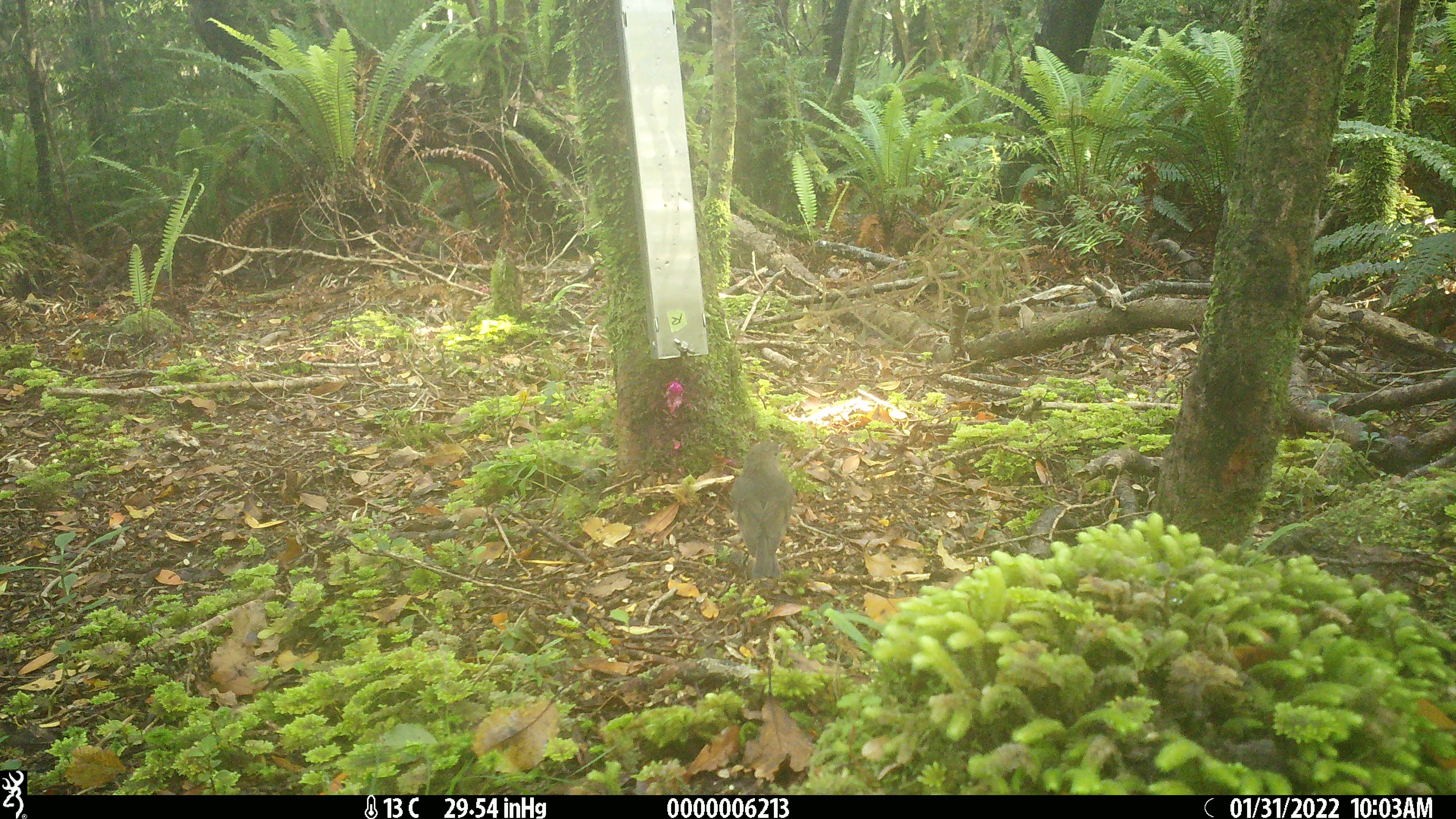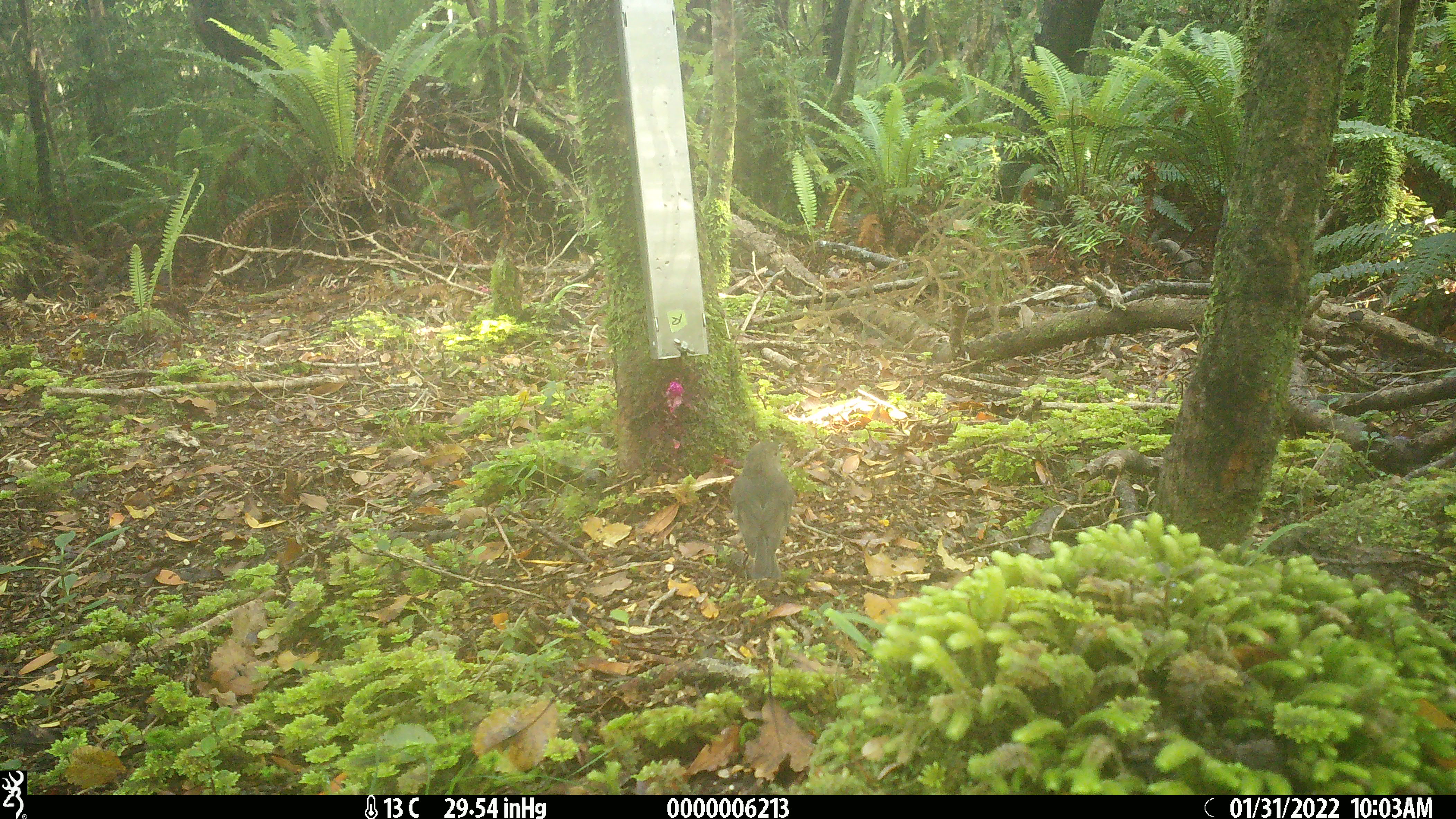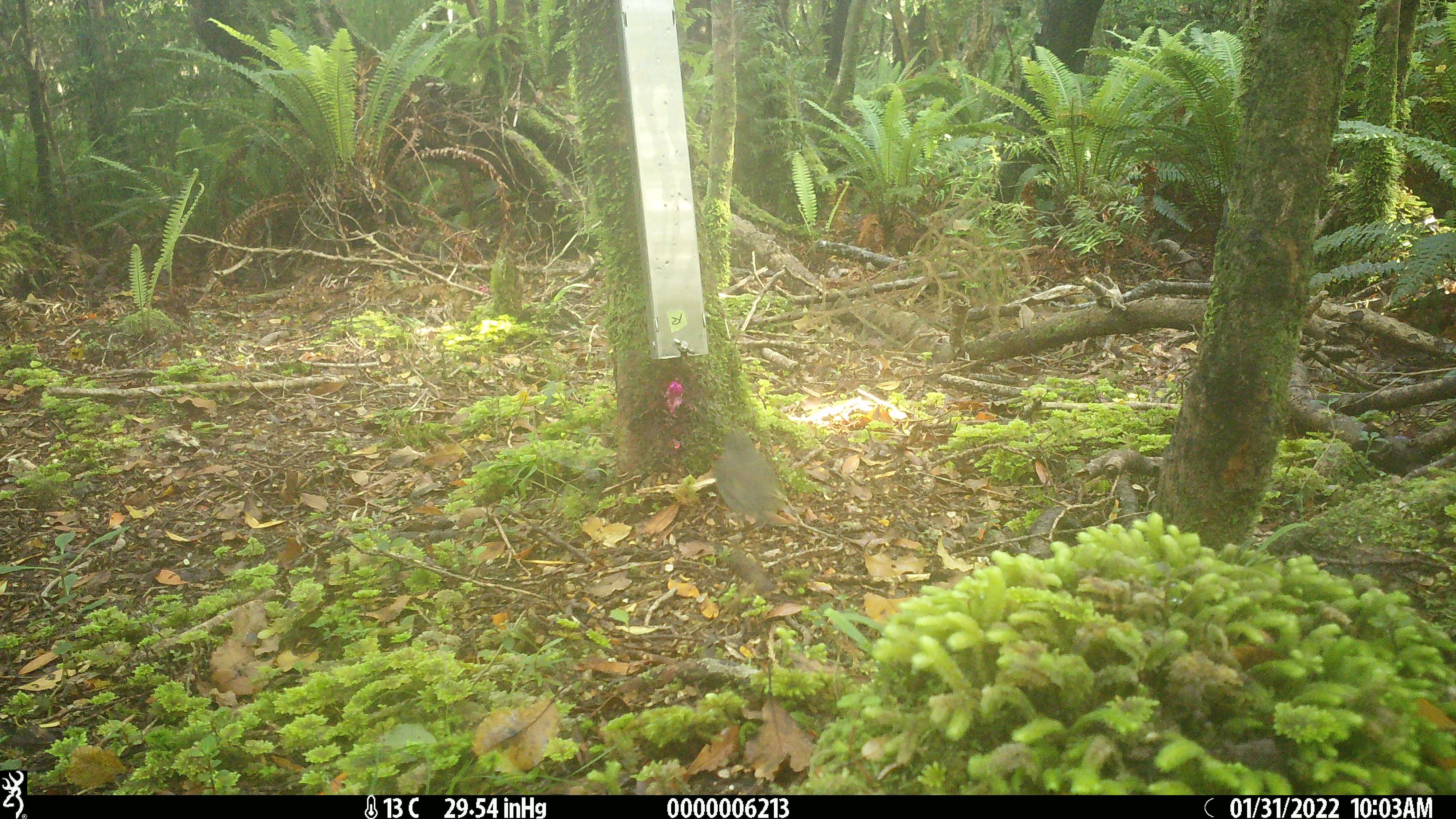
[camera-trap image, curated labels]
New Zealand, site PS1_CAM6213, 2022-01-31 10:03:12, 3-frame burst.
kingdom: Animalia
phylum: Chordata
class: Aves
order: Passeriformes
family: Petroicidae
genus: Petroica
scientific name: Petroica australis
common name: new zealand robin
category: robin